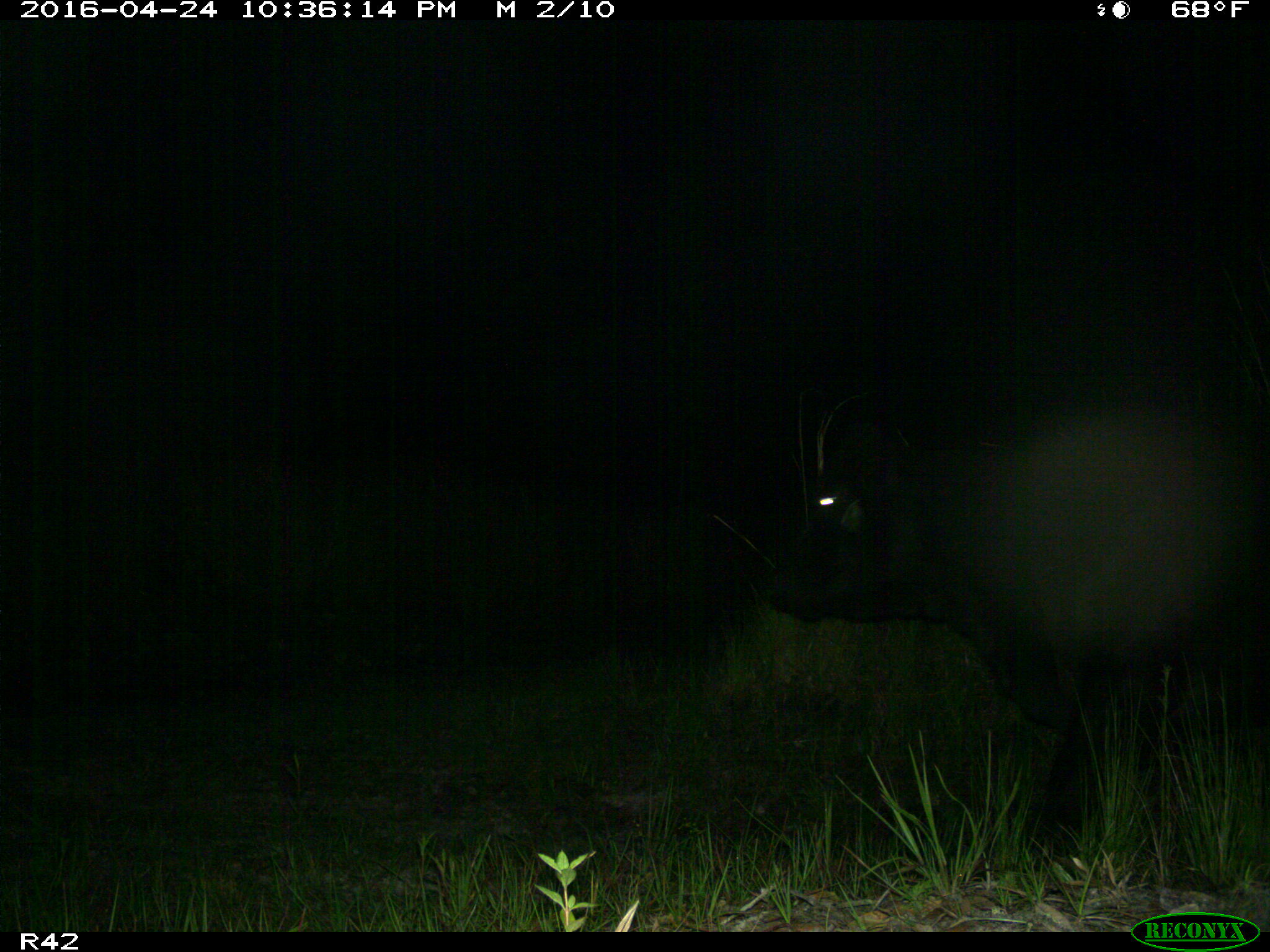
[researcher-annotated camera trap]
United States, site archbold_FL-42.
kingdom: Animalia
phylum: Chordata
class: Mammalia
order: Artiodactyla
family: Bovidae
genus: Bos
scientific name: Bos taurus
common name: domestic cow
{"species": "Bos taurus (domestic cow)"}